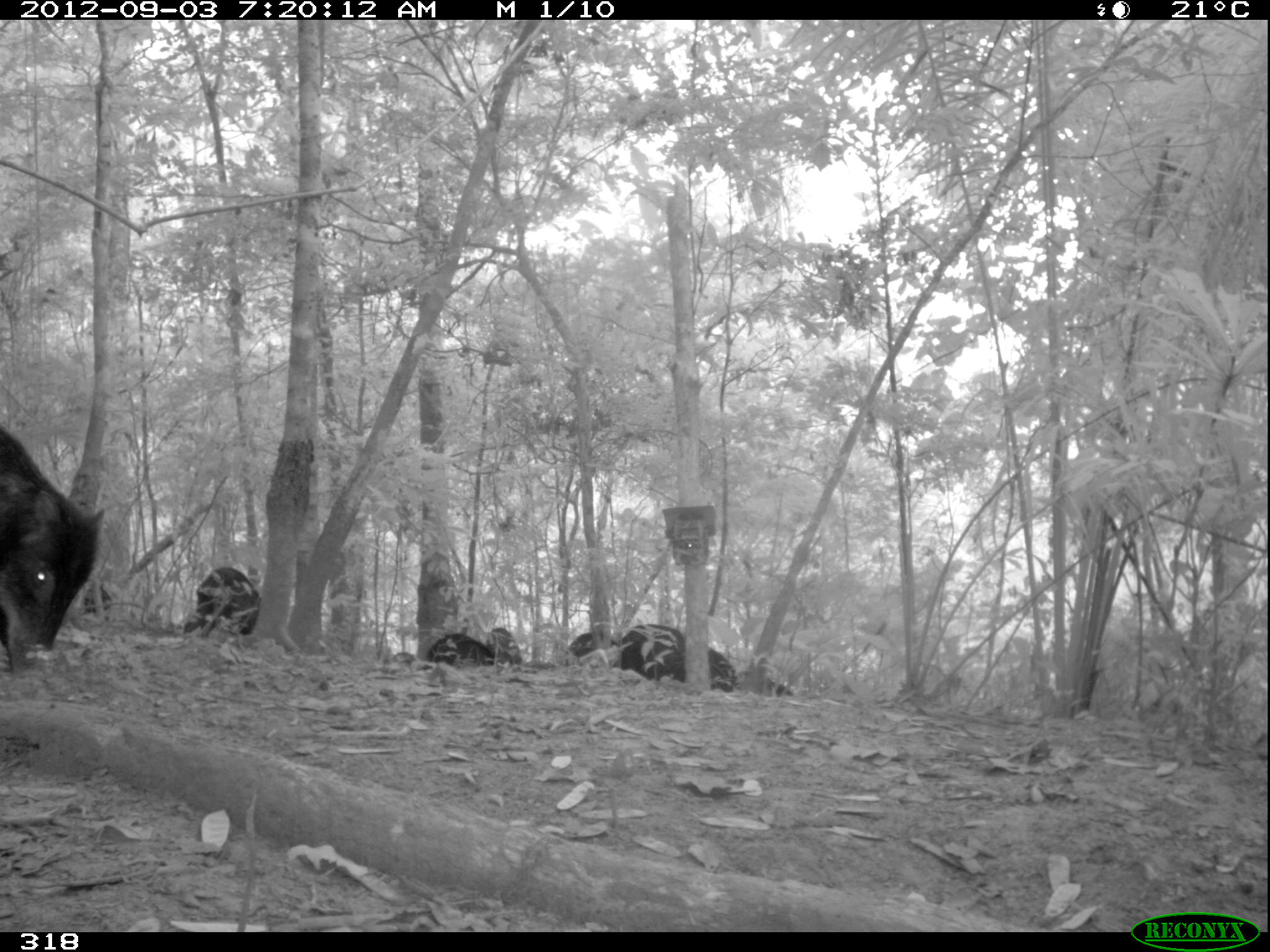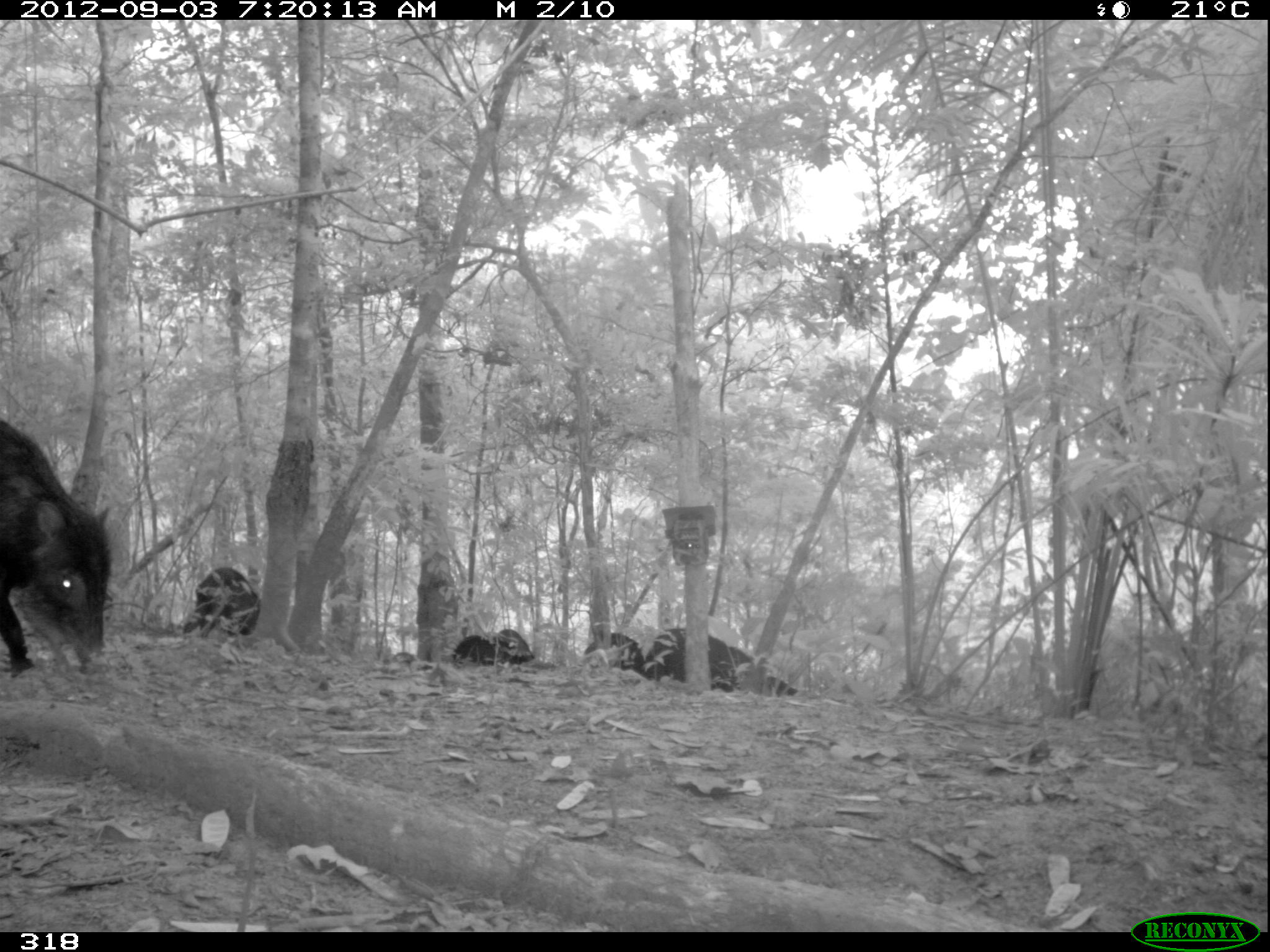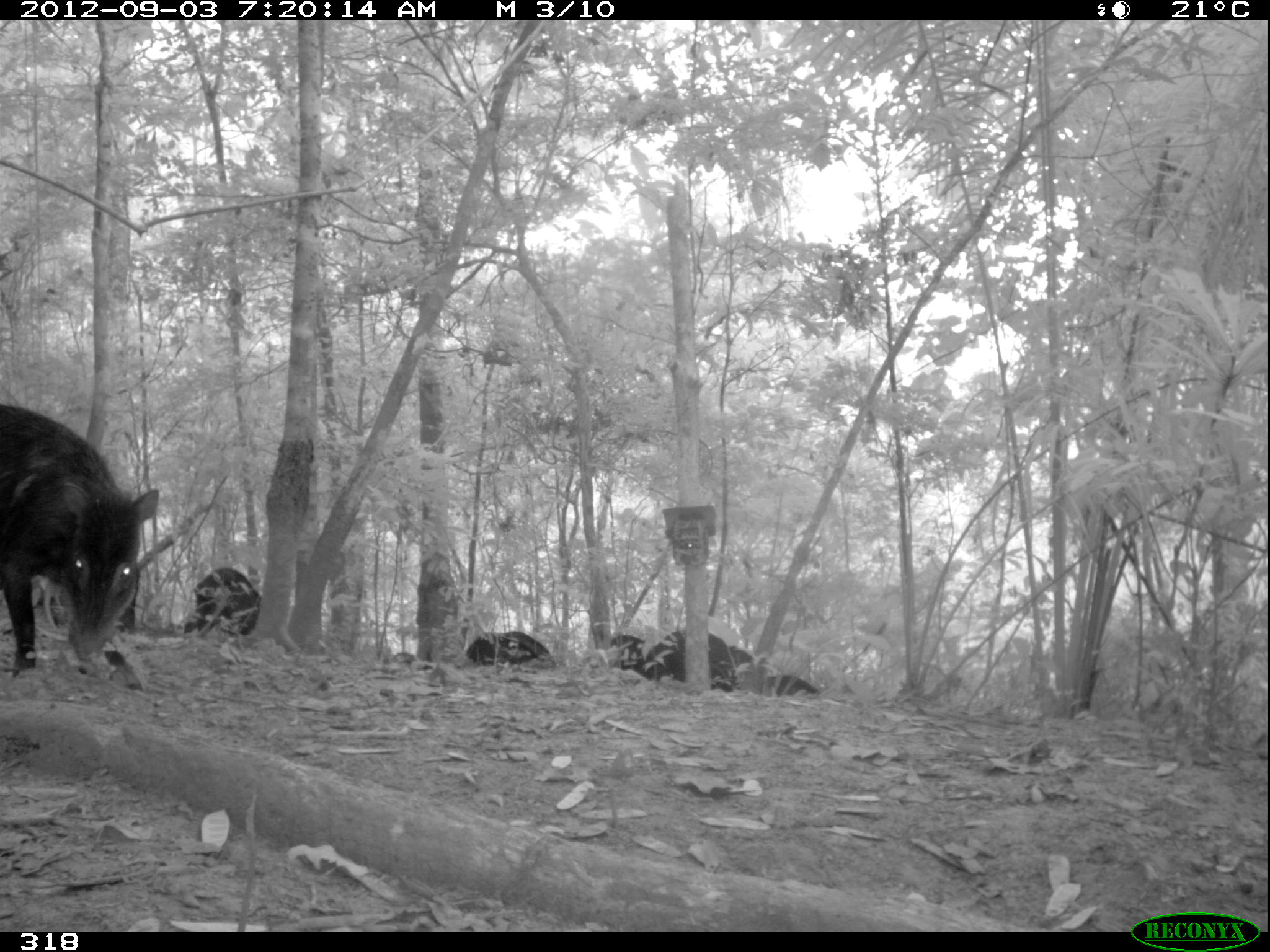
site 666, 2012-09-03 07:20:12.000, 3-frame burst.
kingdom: Animalia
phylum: Chordata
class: Mammalia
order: Artiodactyla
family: Tayassuidae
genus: Tayassu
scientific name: Tayassu pecari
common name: white-lipped peccary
Tayassu pecari (white-lipped peccary).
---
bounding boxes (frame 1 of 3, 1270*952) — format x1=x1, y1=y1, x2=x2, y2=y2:
tayassu pecari: x1=0, y1=423, x2=105, y2=670; x1=619, y1=624, x2=739, y2=692; x1=184, y1=567, x2=260, y2=639; x1=423, y1=634, x2=493, y2=669; x1=565, y1=632, x2=617, y2=667; x1=737, y1=671, x2=793, y2=696; x1=489, y1=627, x2=525, y2=664; x1=85, y1=582, x2=112, y2=613